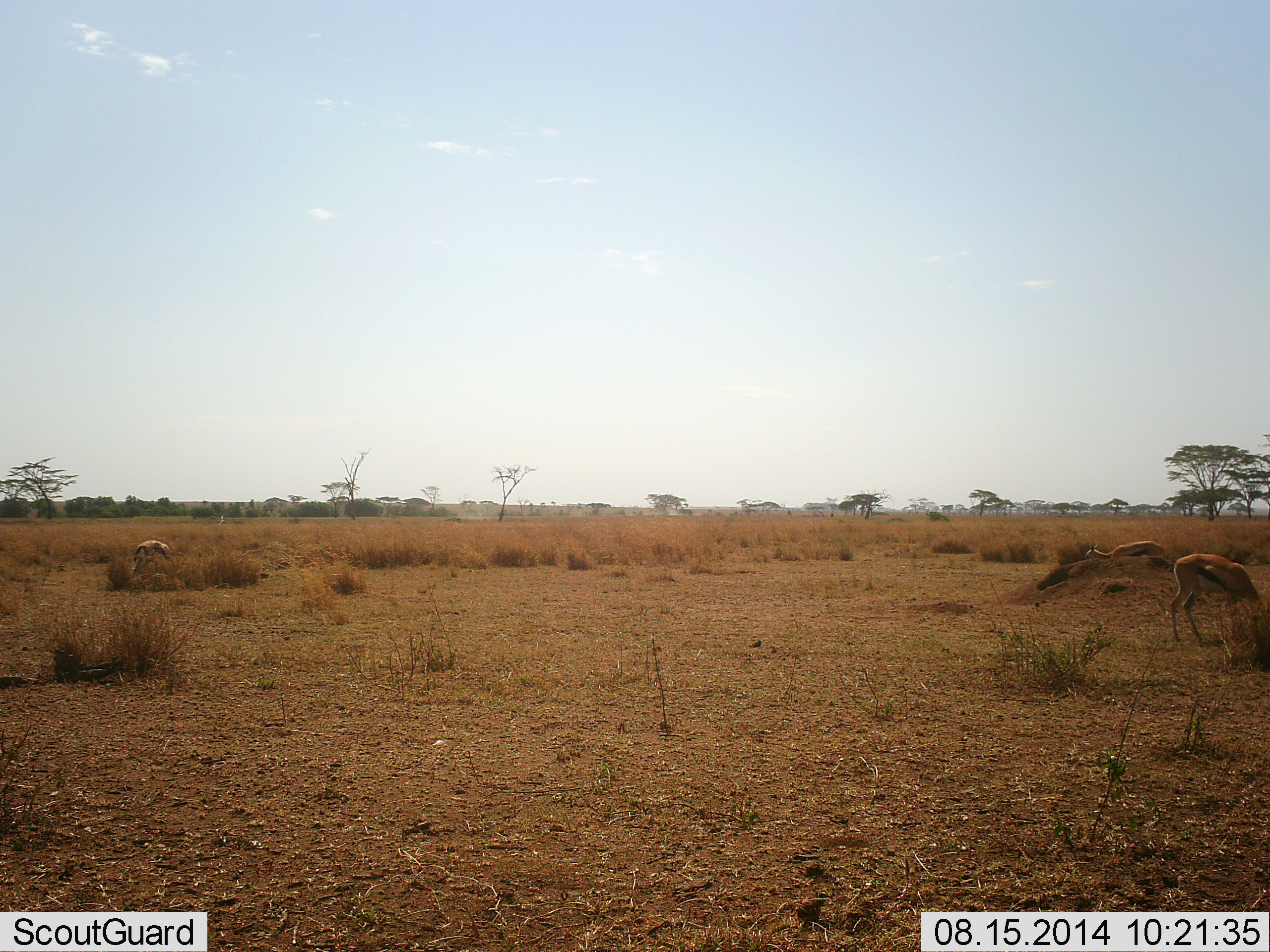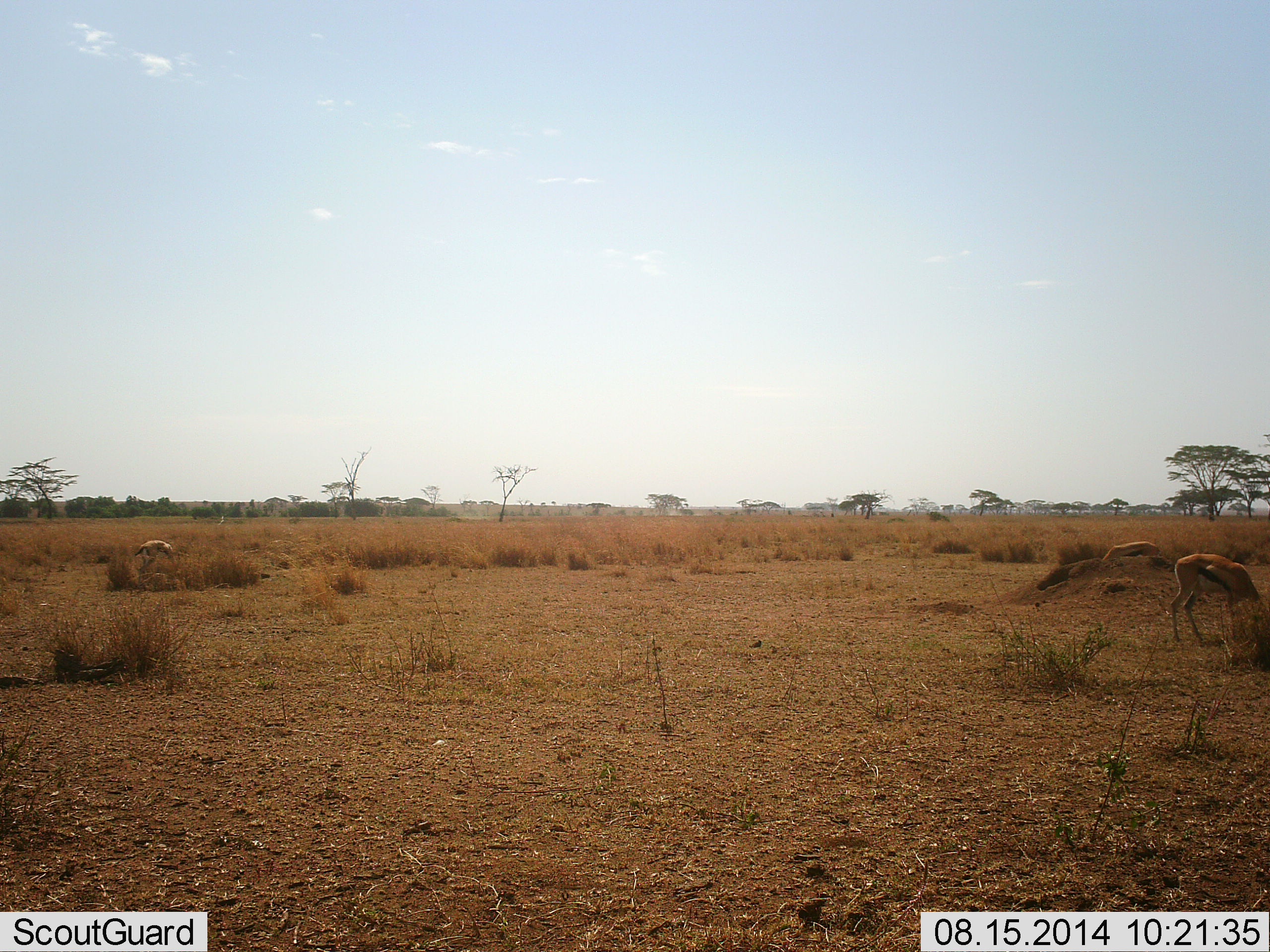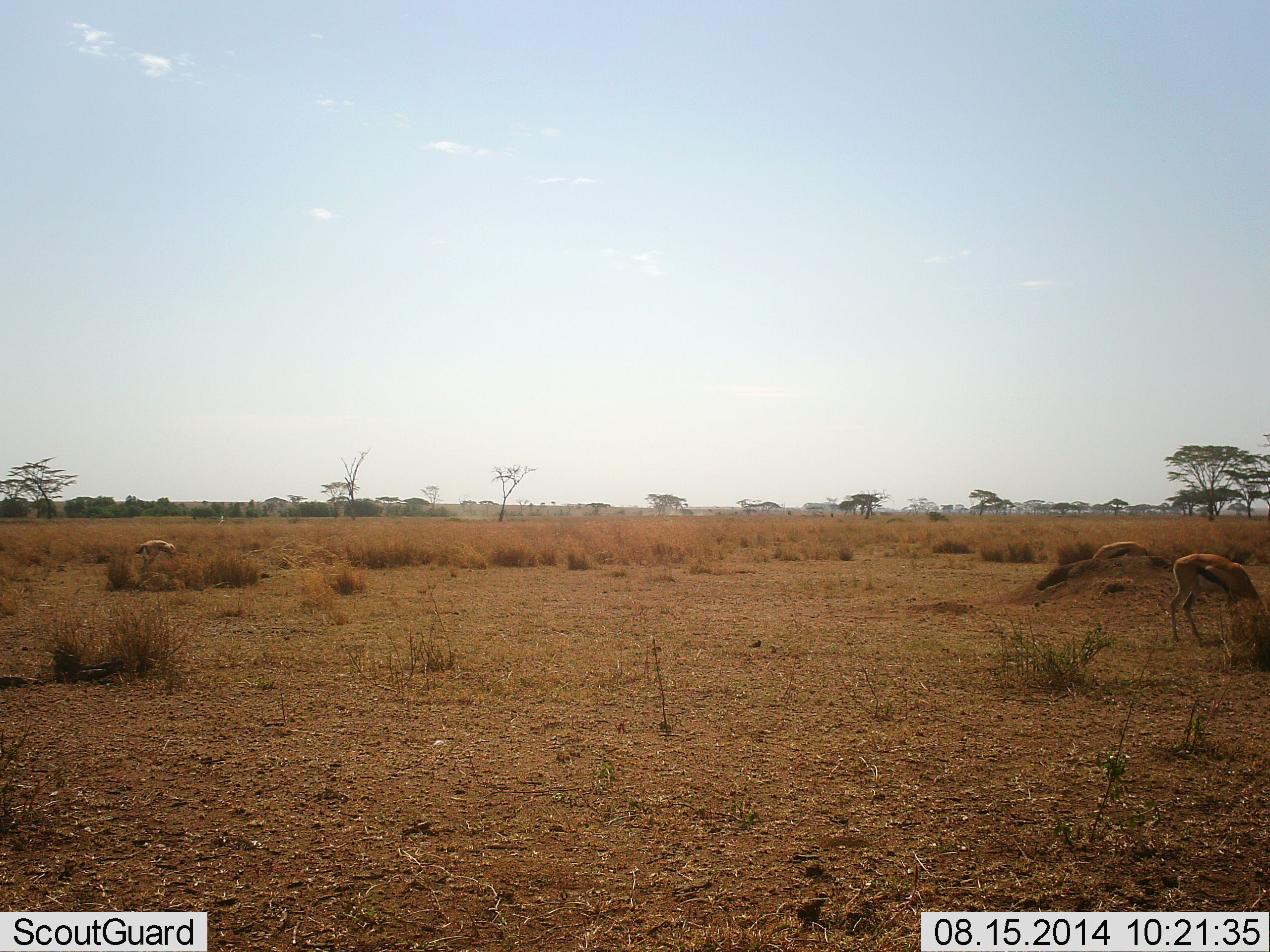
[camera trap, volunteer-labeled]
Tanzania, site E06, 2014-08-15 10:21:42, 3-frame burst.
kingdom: Animalia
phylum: Chordata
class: Mammalia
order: Artiodactyla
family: Bovidae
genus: Eudorcas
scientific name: Eudorcas thomsonii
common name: thomson's gazelle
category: gazellethomsons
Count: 3.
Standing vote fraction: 30%.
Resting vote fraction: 0%.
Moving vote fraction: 0%.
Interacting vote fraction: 0%.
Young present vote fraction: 0%.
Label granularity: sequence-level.